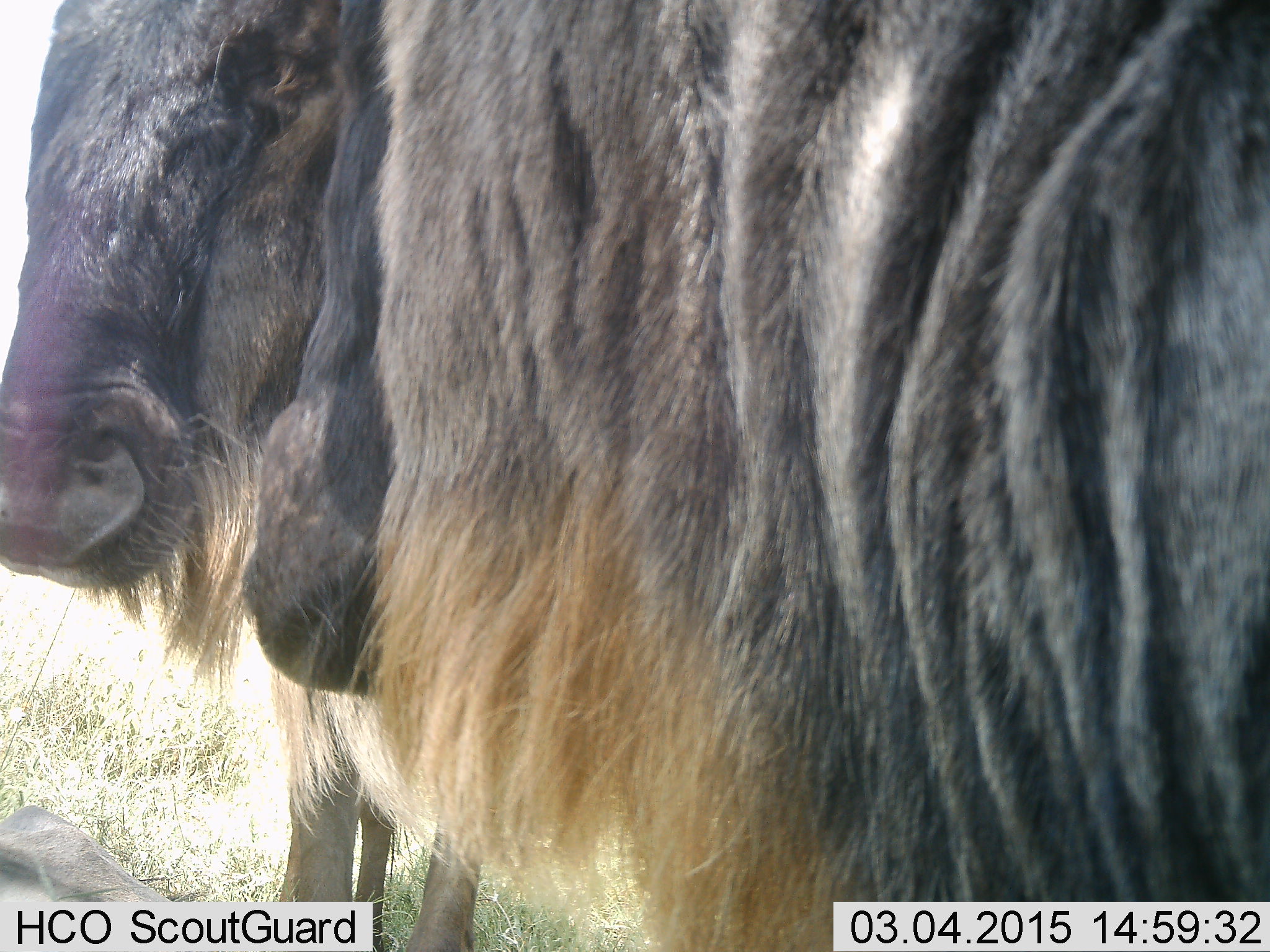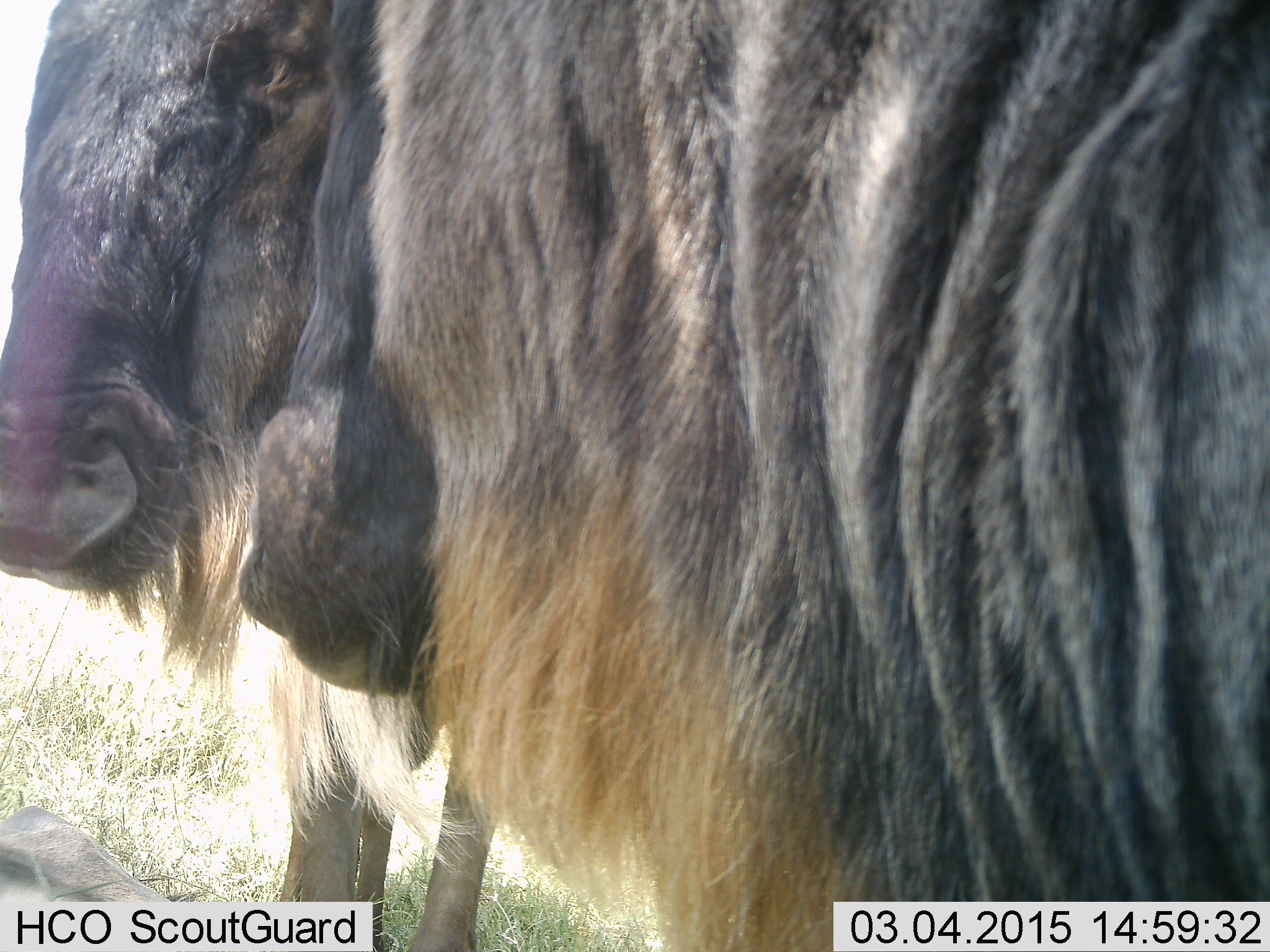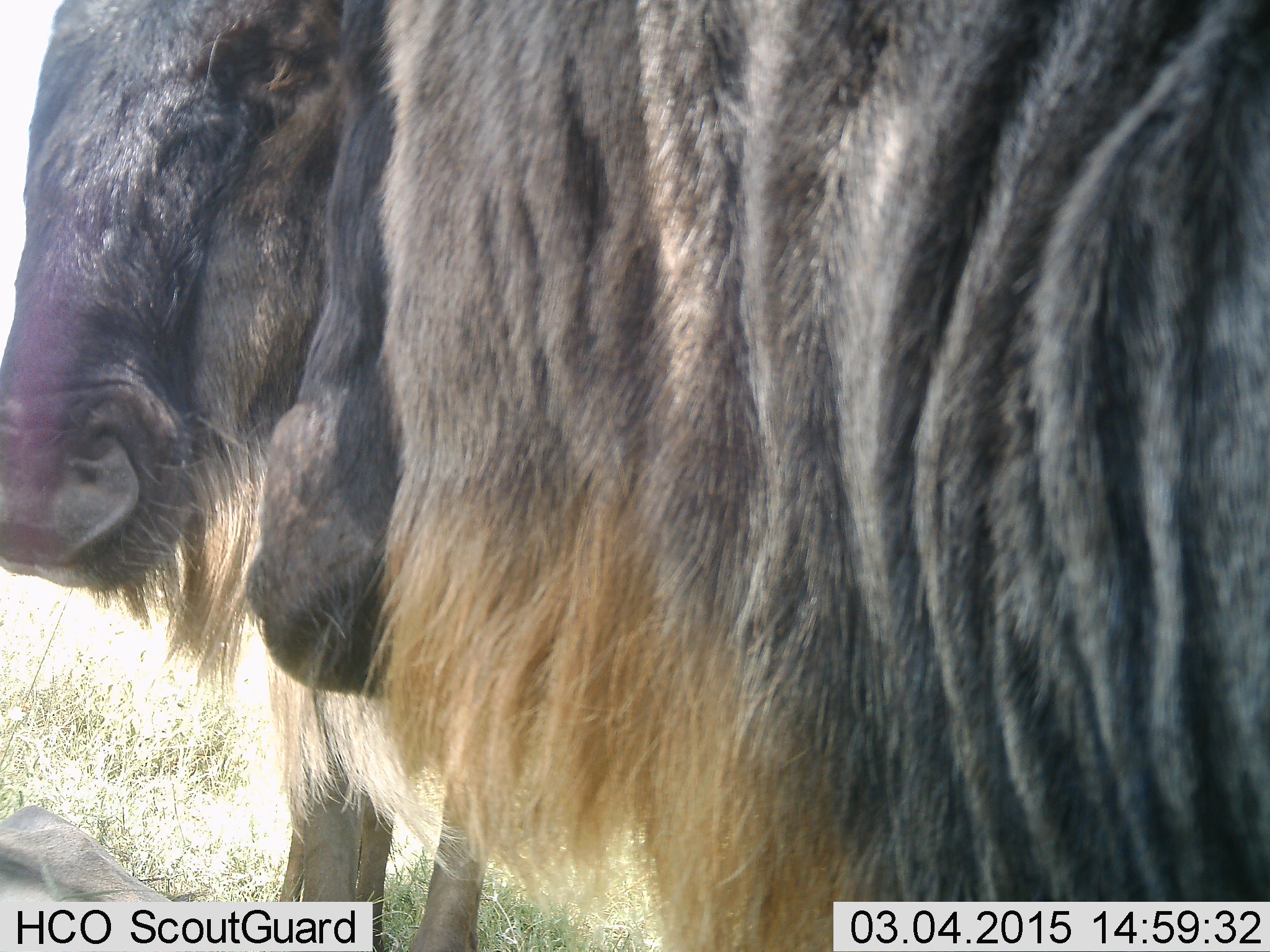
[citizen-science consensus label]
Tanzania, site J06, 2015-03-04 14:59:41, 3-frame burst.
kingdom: Animalia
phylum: Chordata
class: Mammalia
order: Artiodactyla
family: Bovidae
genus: Connochaetes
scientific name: Connochaetes taurinus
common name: blue wildebeest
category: wildebeest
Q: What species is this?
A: Wildebeest (blue wildebeest) (Connochaetes taurinus).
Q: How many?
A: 2.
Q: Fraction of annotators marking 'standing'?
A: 100%.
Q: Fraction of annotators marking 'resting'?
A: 30%.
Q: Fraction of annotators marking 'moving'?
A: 0%.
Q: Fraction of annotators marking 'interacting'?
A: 0%.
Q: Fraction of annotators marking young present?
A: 10%.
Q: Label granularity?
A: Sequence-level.